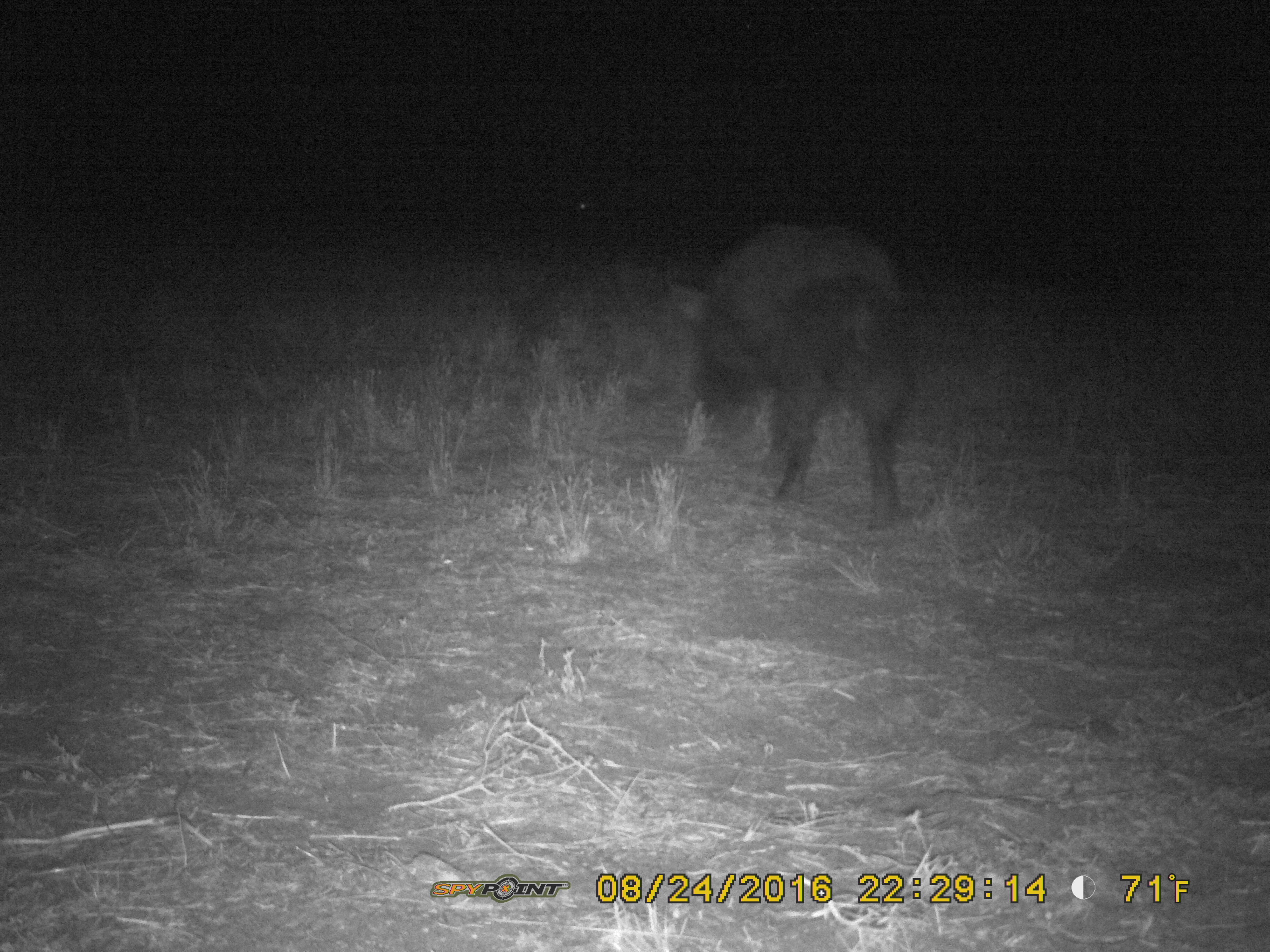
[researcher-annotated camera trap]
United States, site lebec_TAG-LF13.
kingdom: Animalia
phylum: Chordata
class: Mammalia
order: Artiodactyla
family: Suidae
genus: Sus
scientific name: Sus scrofa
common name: wild boar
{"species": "Sus scrofa (wild boar)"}